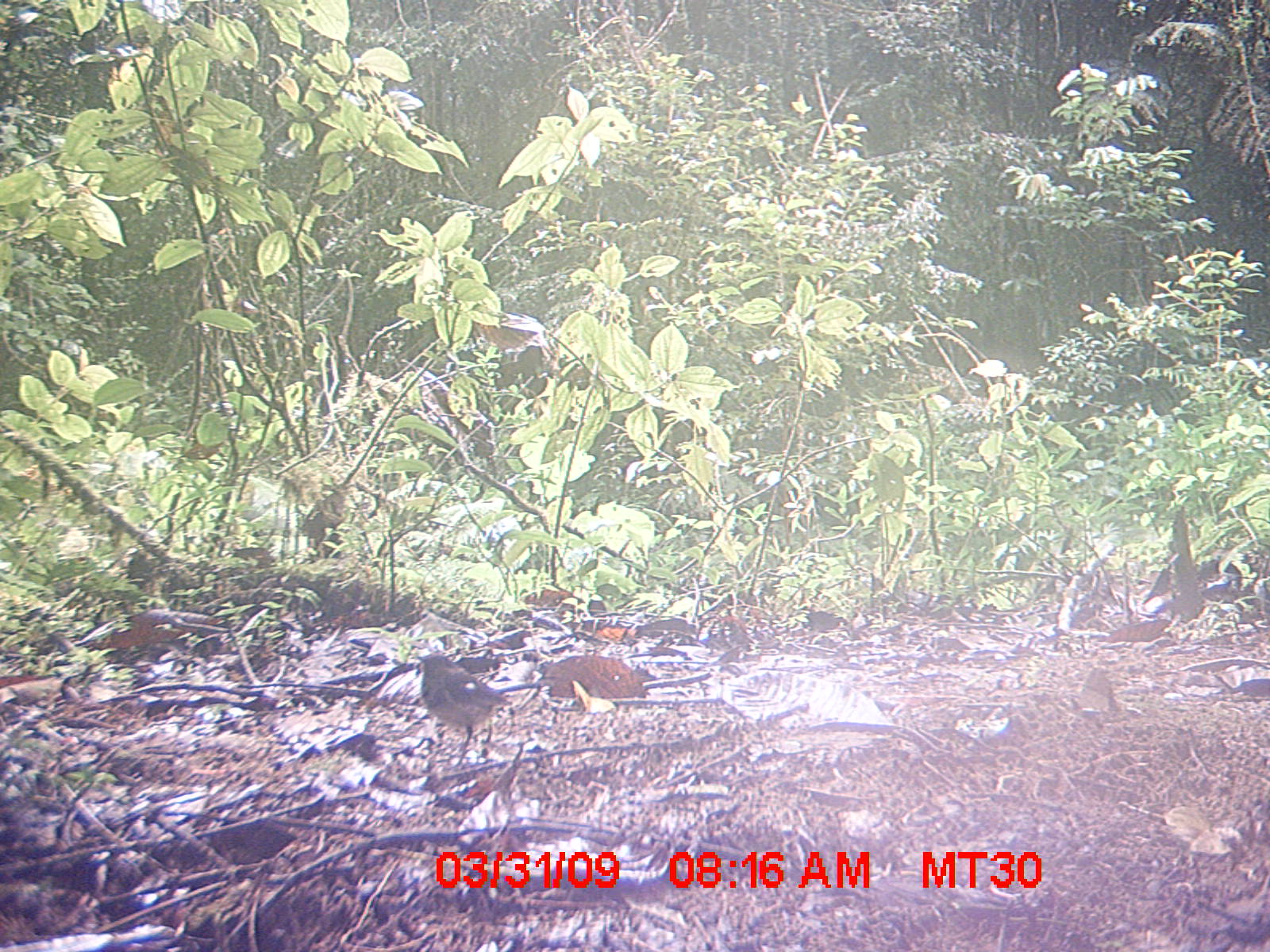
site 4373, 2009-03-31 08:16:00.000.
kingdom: Animalia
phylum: Chordata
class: Aves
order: Passeriformes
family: Muscicapidae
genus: Copsychus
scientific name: Copsychus albospecularis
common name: madagascar magpie-robin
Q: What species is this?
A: Copsychus albospecularis (madagascar magpie-robin).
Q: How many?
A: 1.